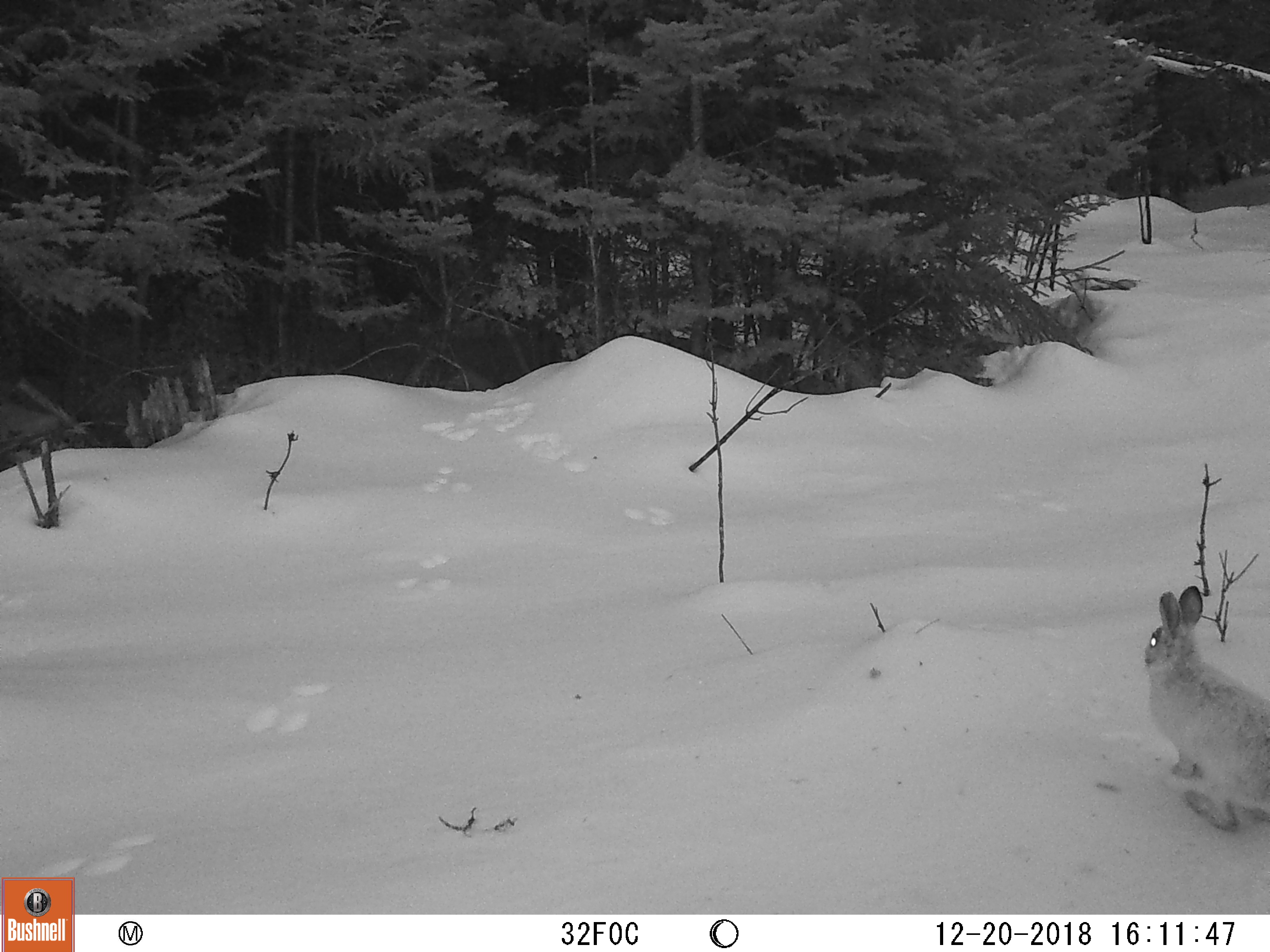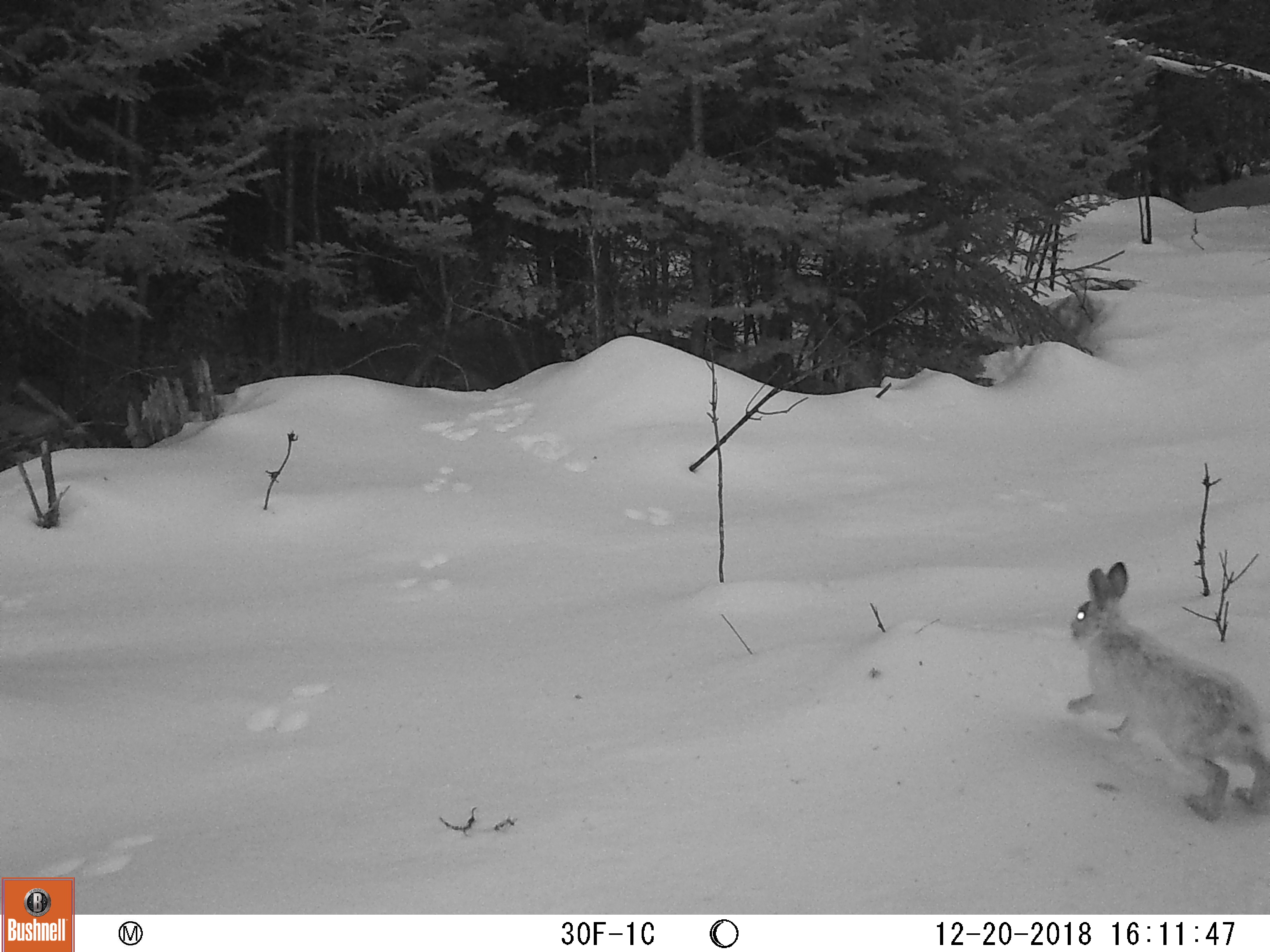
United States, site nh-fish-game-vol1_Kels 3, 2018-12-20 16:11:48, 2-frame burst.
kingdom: Animalia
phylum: Chordata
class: Mammalia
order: Lagomorpha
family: Leporidae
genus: Lepus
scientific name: Lepus americanus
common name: snowshoe hare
Snowshoe hare (Lepus americanus).